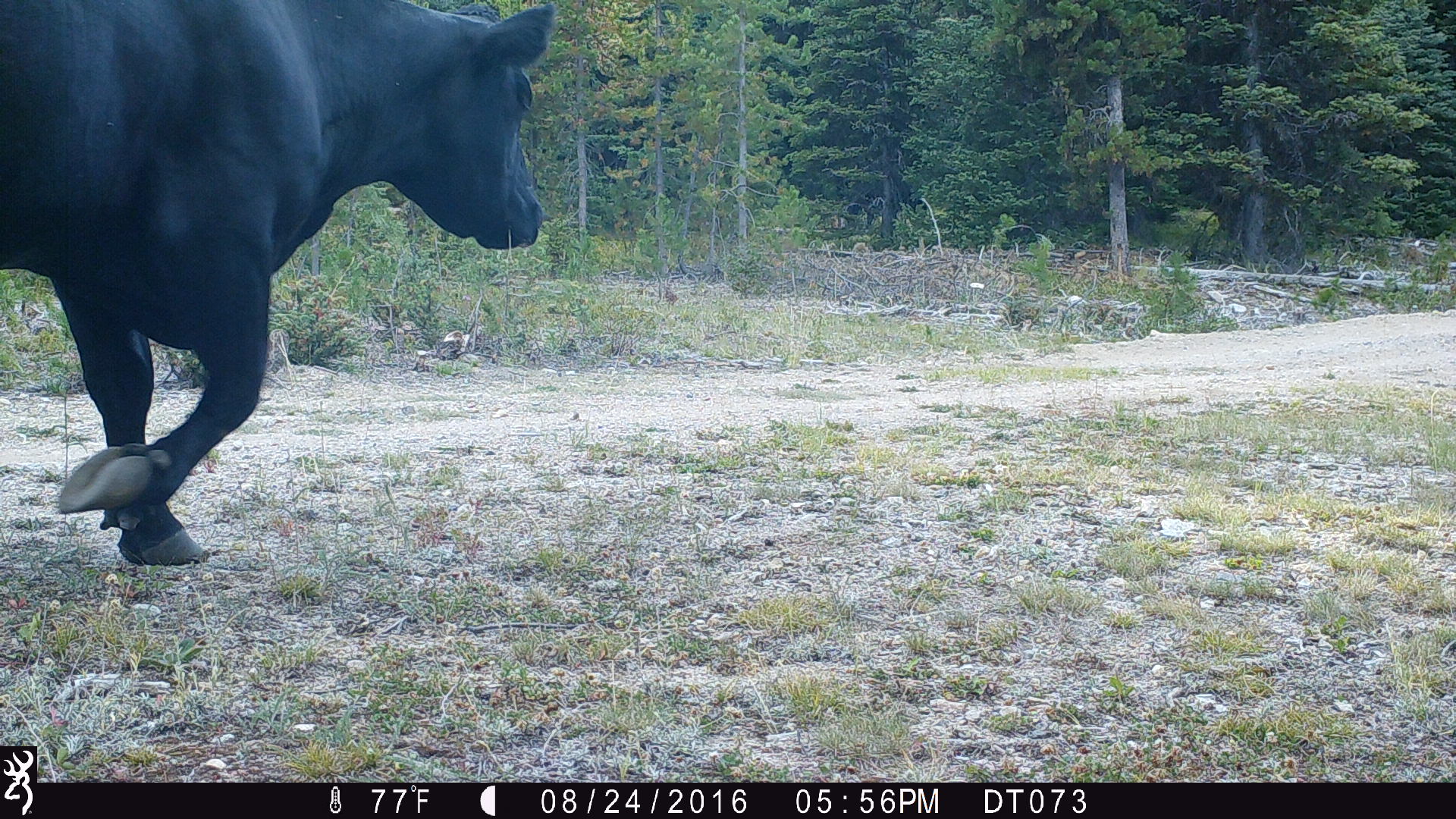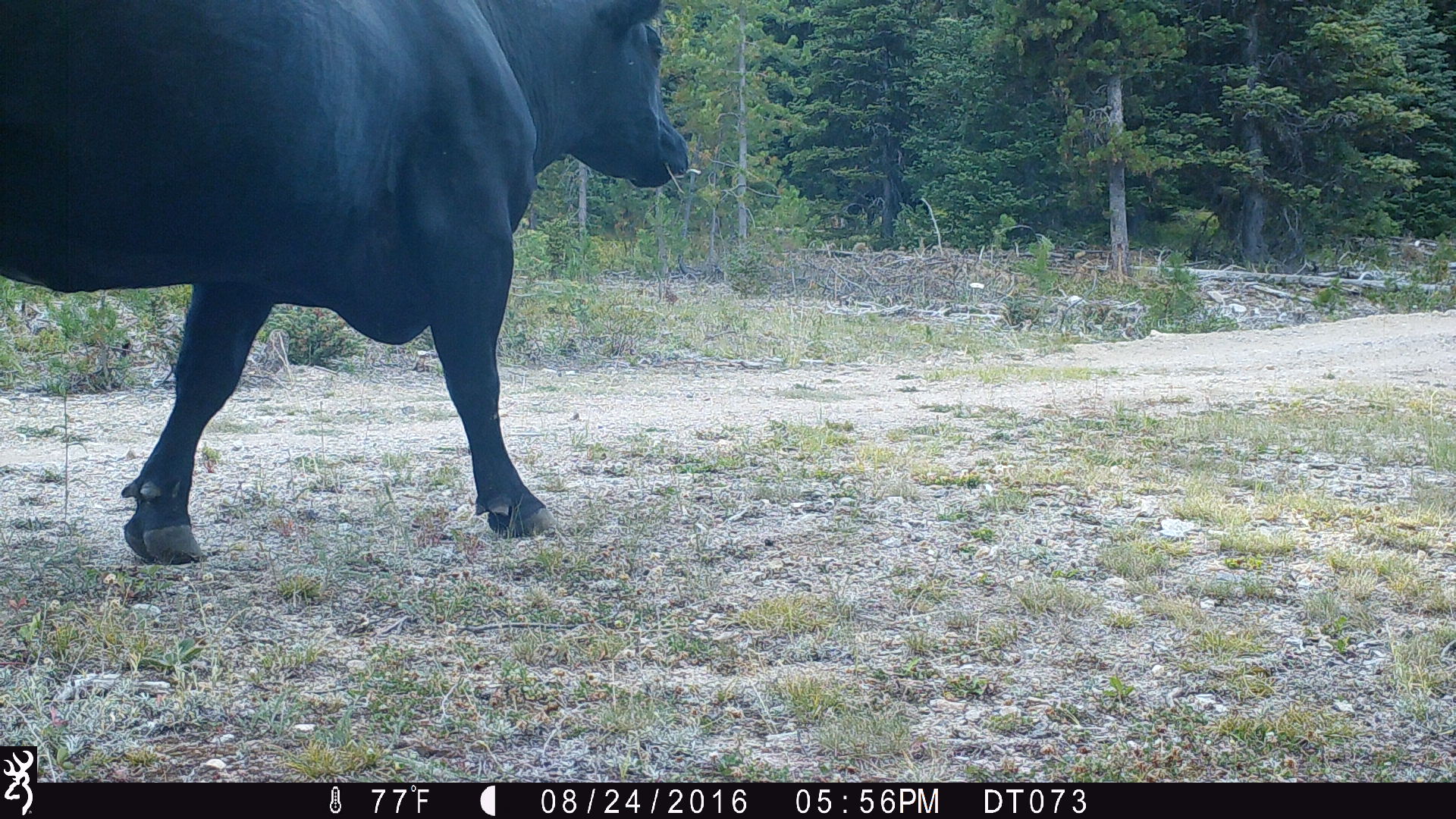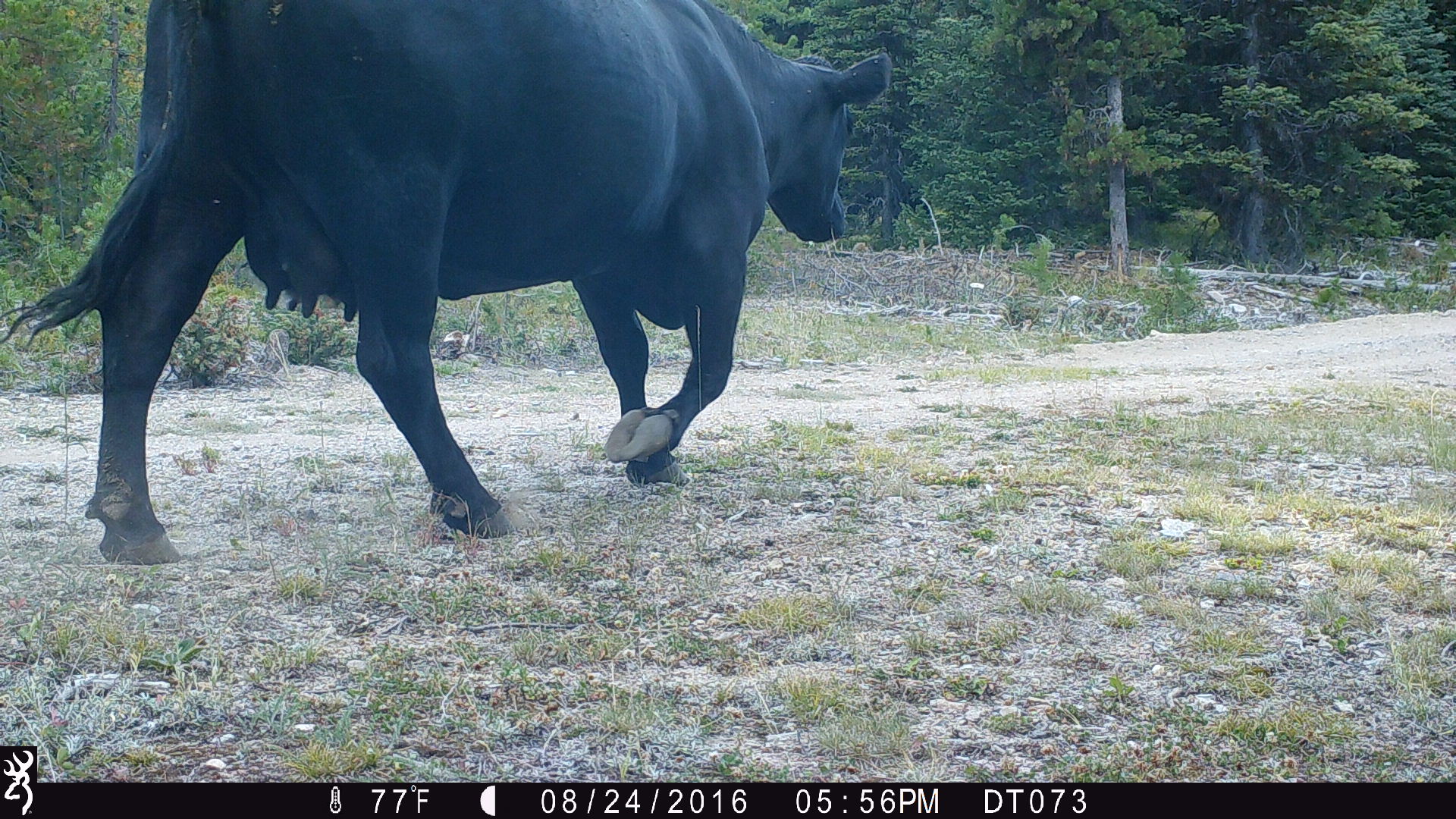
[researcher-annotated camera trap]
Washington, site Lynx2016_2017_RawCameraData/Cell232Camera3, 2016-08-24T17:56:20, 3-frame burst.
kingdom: Animalia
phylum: Chordata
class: Mammalia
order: Artiodactyla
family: Bovidae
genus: Bos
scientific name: Bos taurus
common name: domestic cattle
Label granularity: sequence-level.